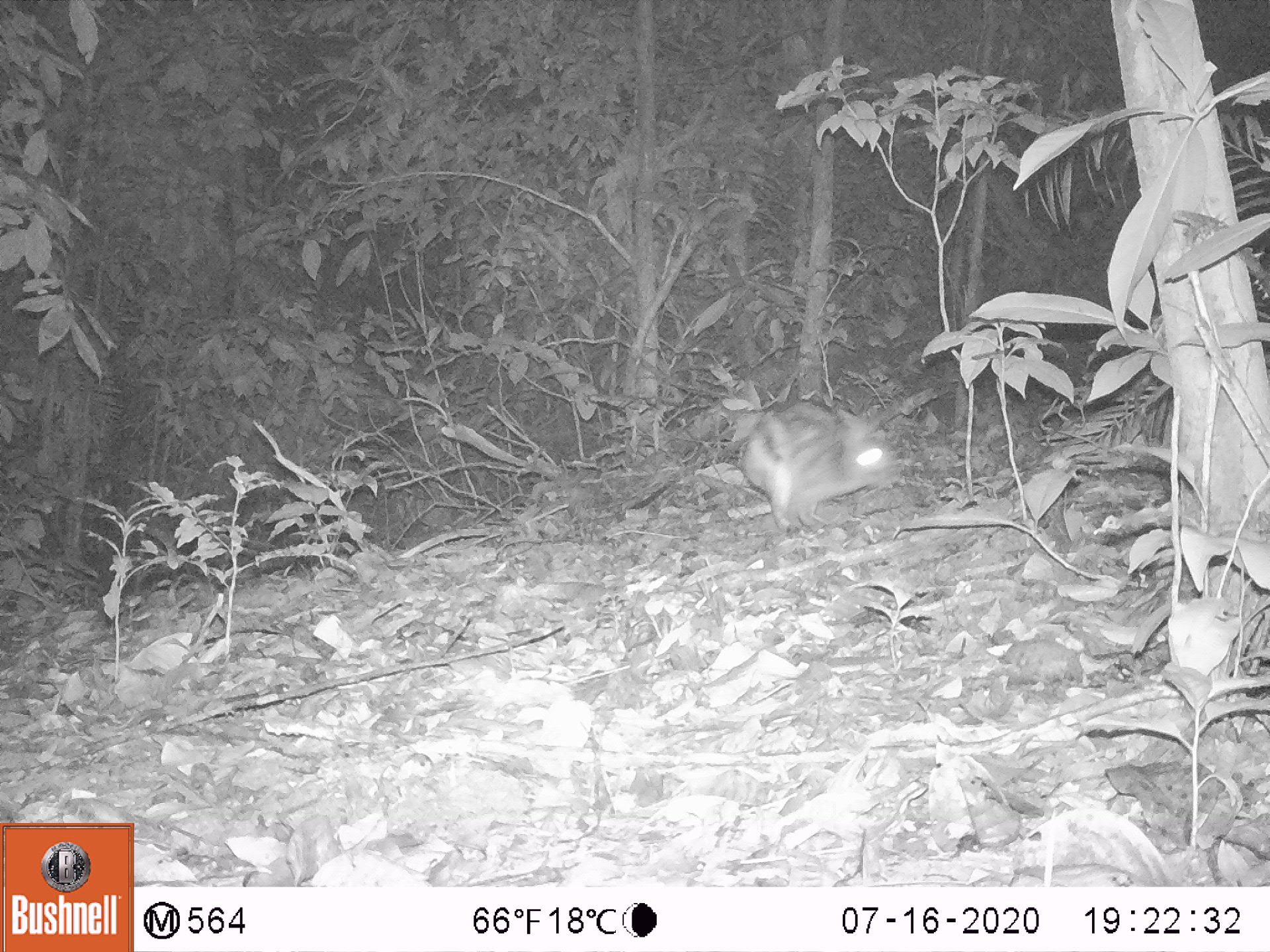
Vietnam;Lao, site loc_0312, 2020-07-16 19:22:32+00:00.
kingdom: Animalia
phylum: Chordata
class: Mammalia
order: Lagomorpha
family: Leporidae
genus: Nesolagus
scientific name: Nesolagus timminsi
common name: annamite striped rabbit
Annamite striped rabbit (Nesolagus timminsi). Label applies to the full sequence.